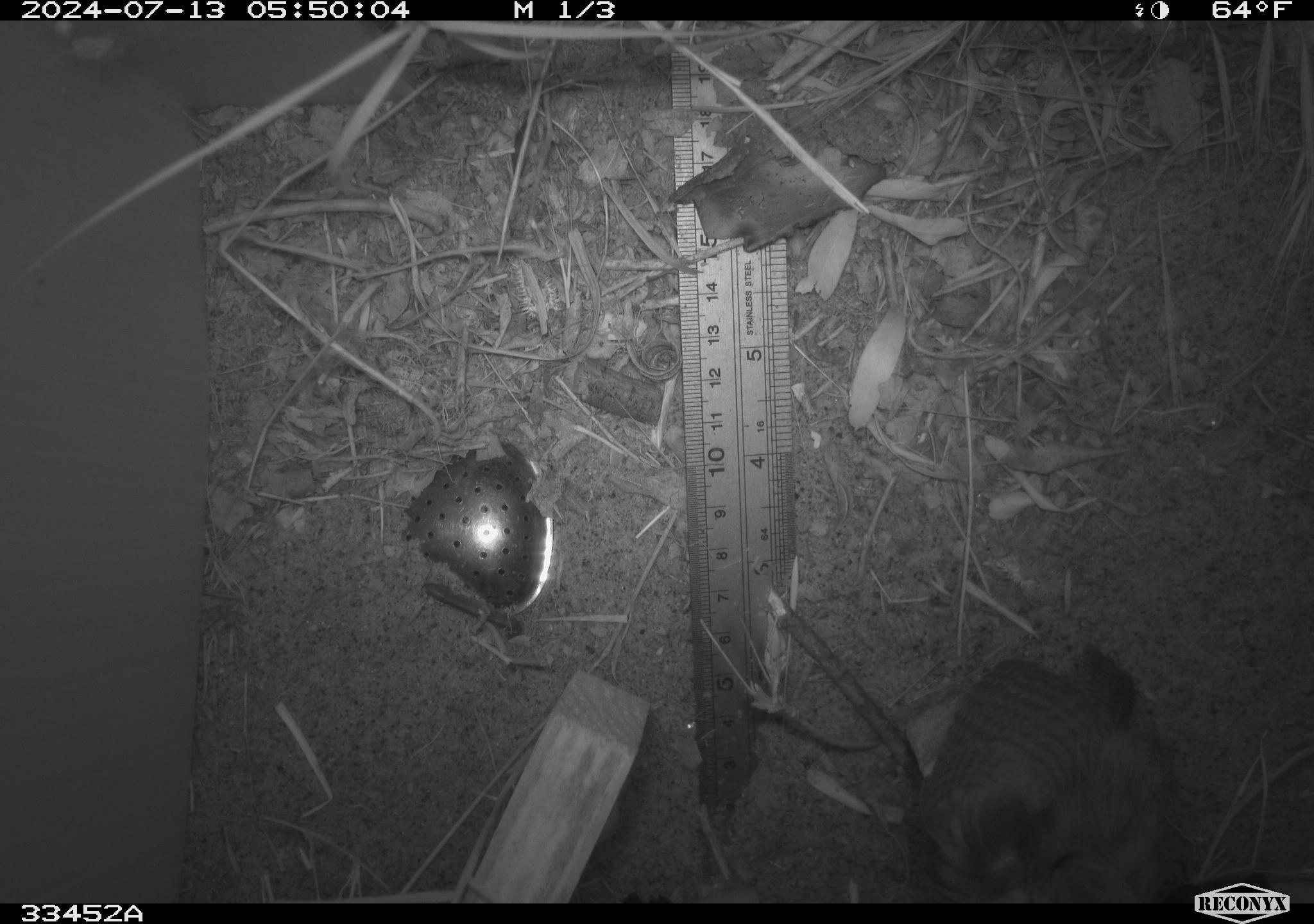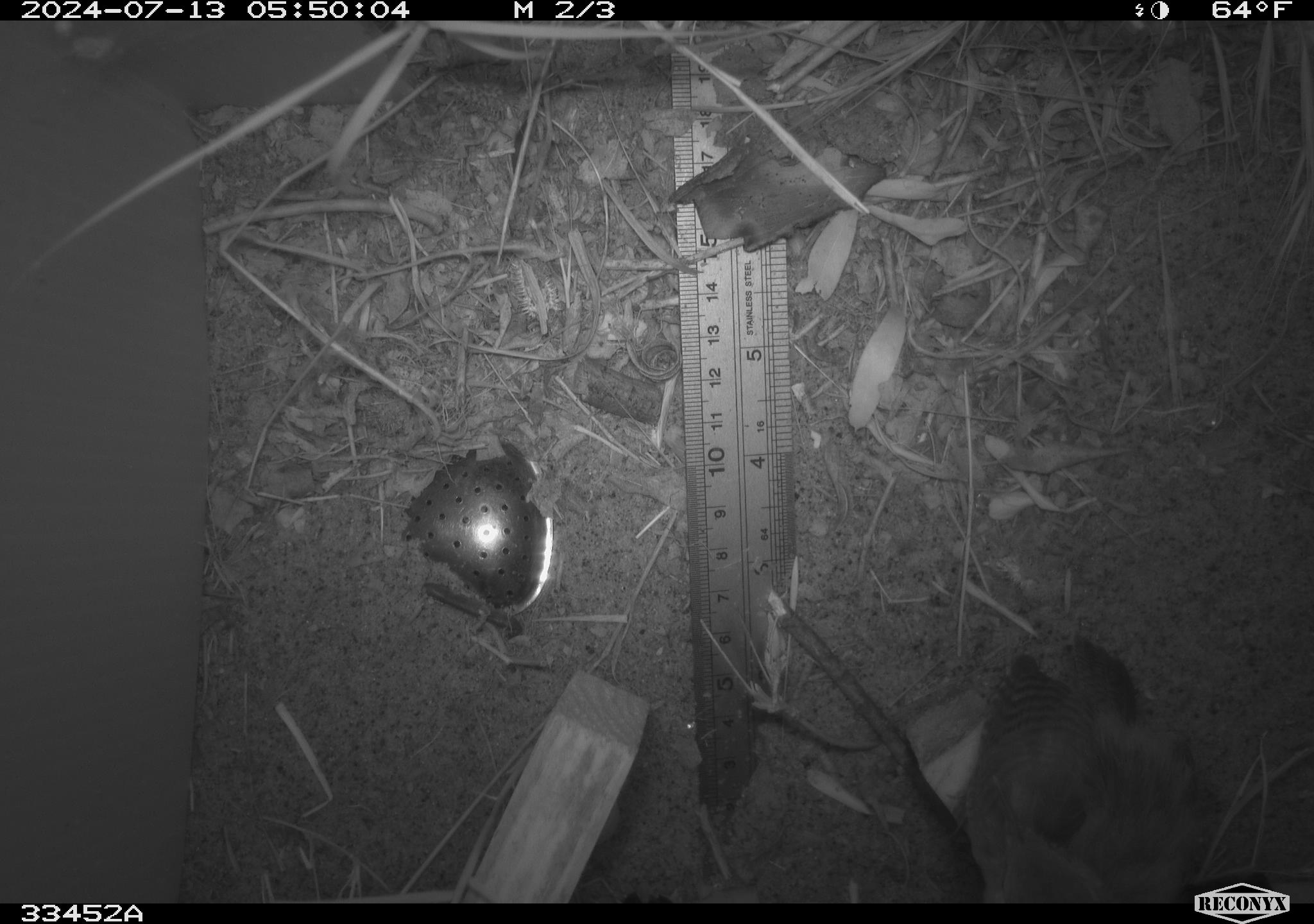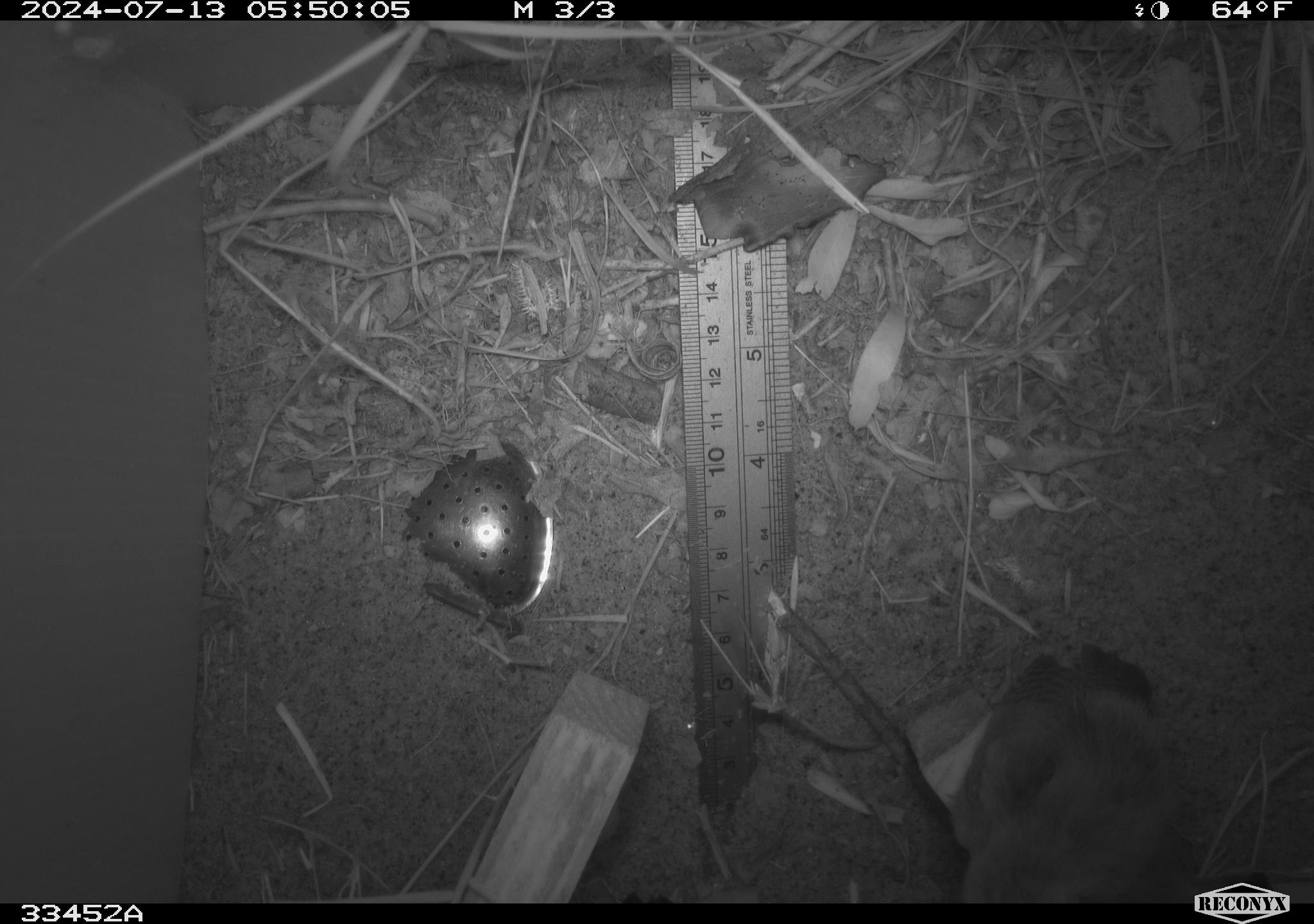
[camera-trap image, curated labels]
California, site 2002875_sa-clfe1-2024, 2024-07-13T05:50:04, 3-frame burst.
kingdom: Animalia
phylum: Chordata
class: Aves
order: Passeriformes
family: Troglodytidae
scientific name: Troglodytidae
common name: wren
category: troglodytidae family